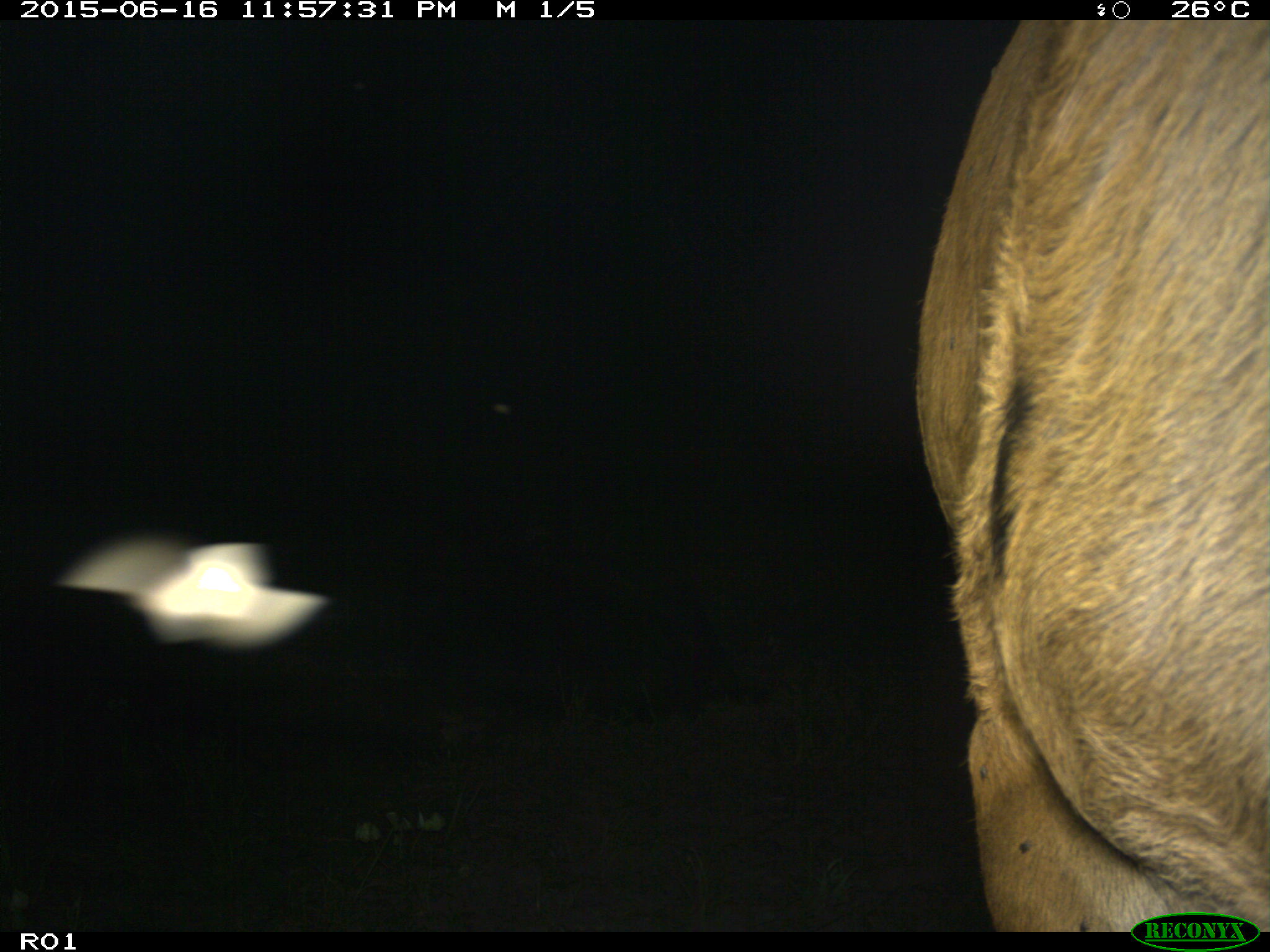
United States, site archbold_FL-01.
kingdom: Animalia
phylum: Chordata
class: Mammalia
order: Artiodactyla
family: Bovidae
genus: Bos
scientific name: Bos taurus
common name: domestic cow